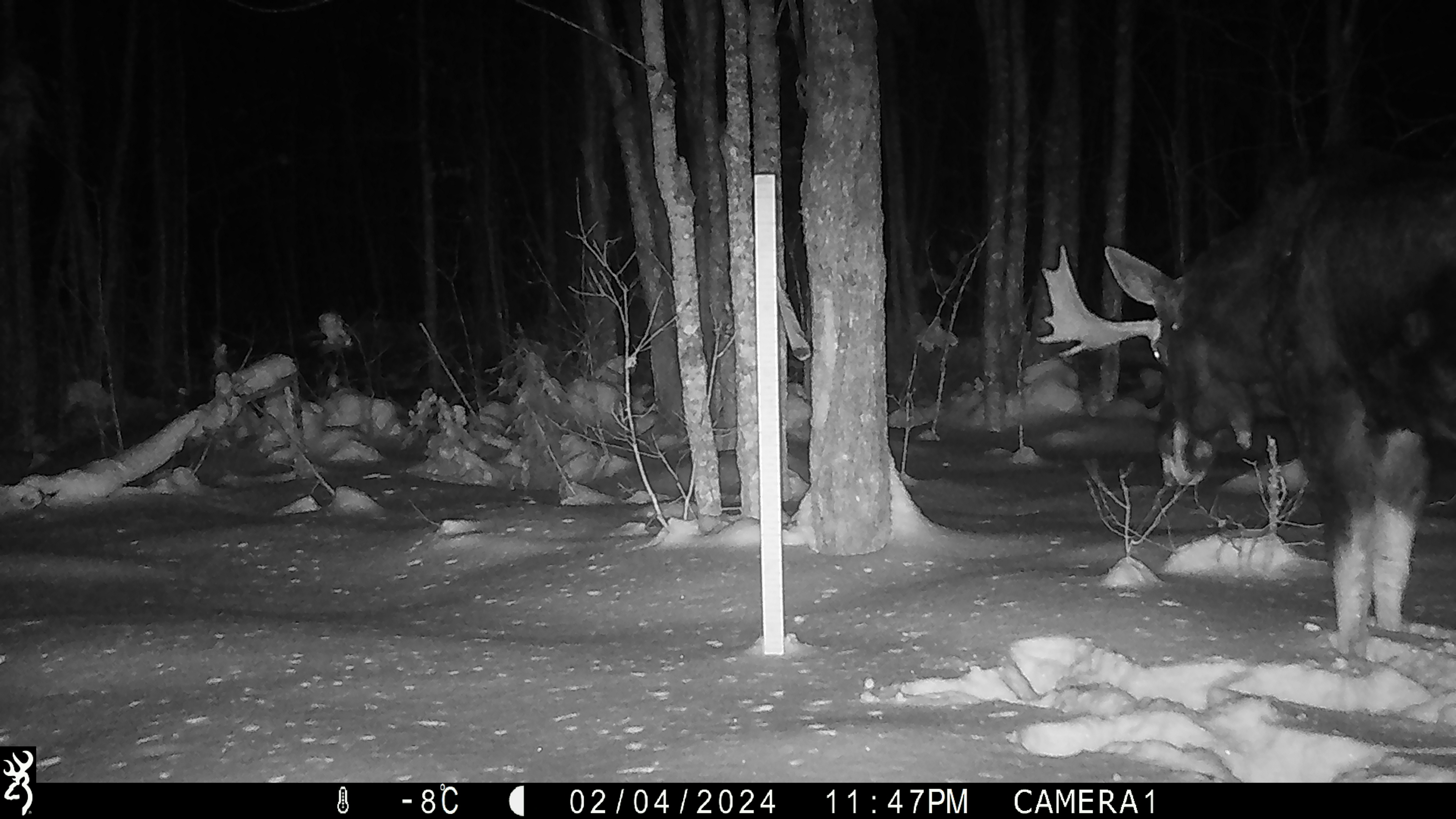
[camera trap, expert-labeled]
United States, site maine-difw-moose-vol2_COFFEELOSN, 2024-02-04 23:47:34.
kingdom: Animalia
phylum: Chordata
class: Mammalia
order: Artiodactyla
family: Cervidae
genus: Alces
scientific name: Alces alces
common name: moose